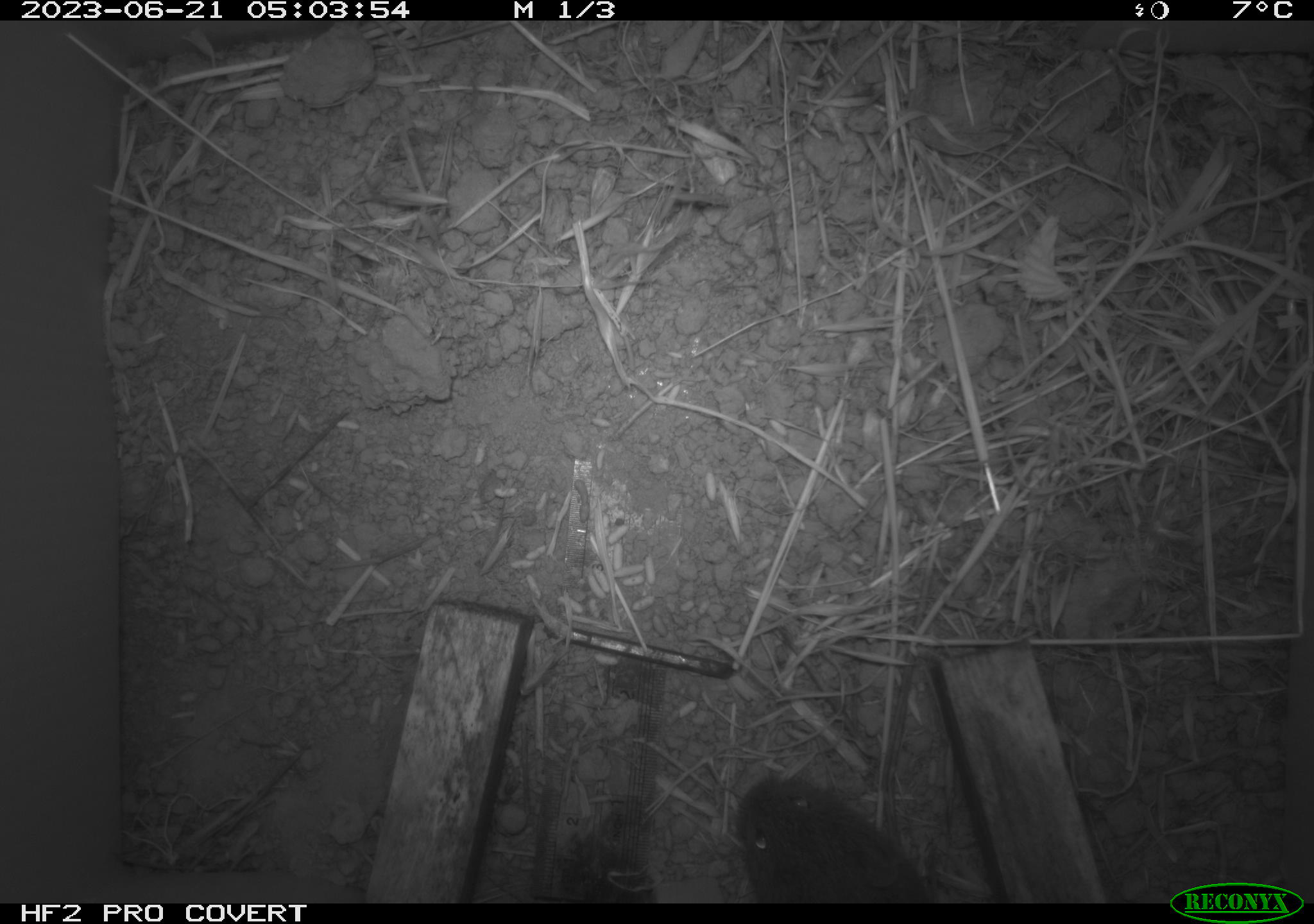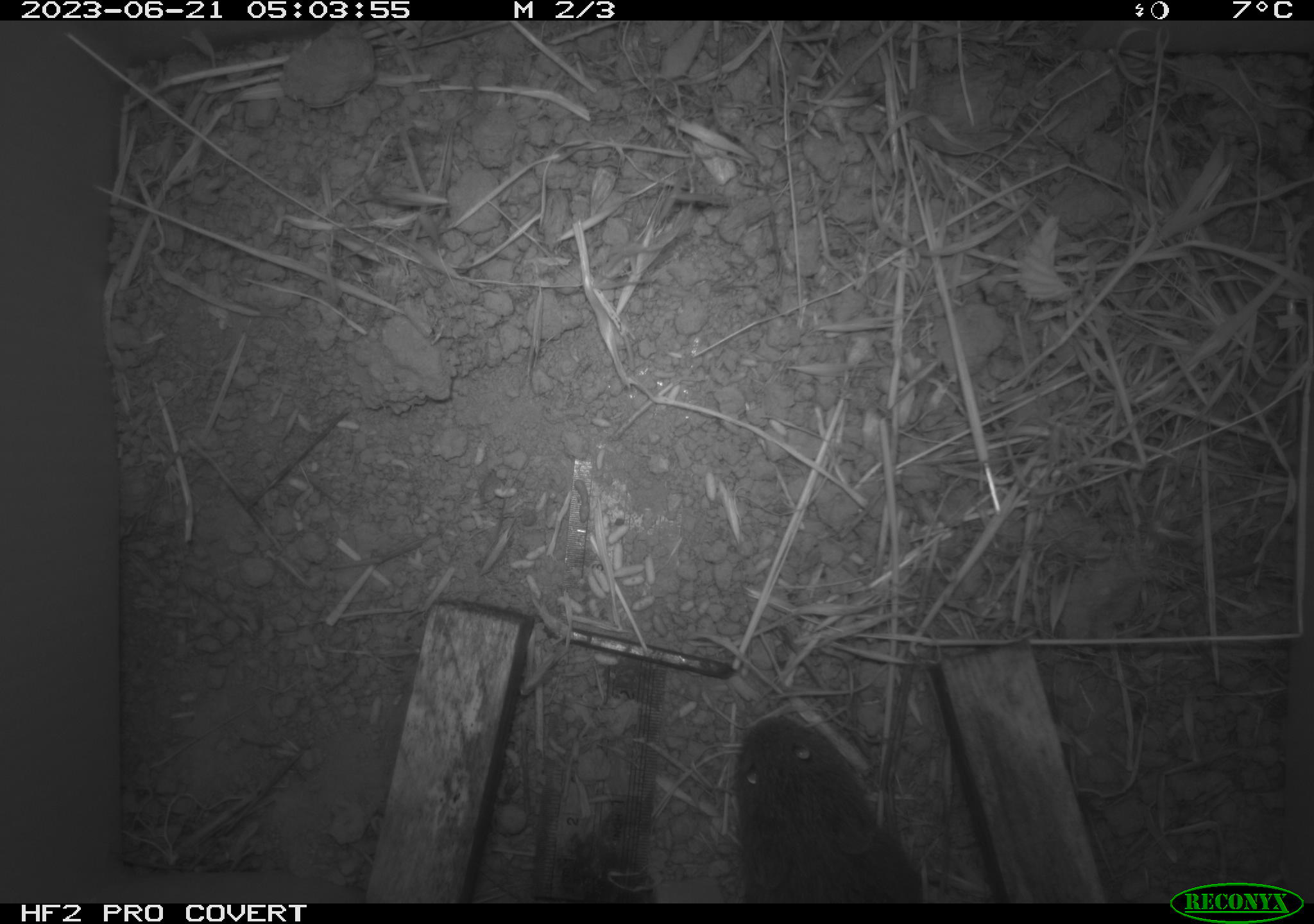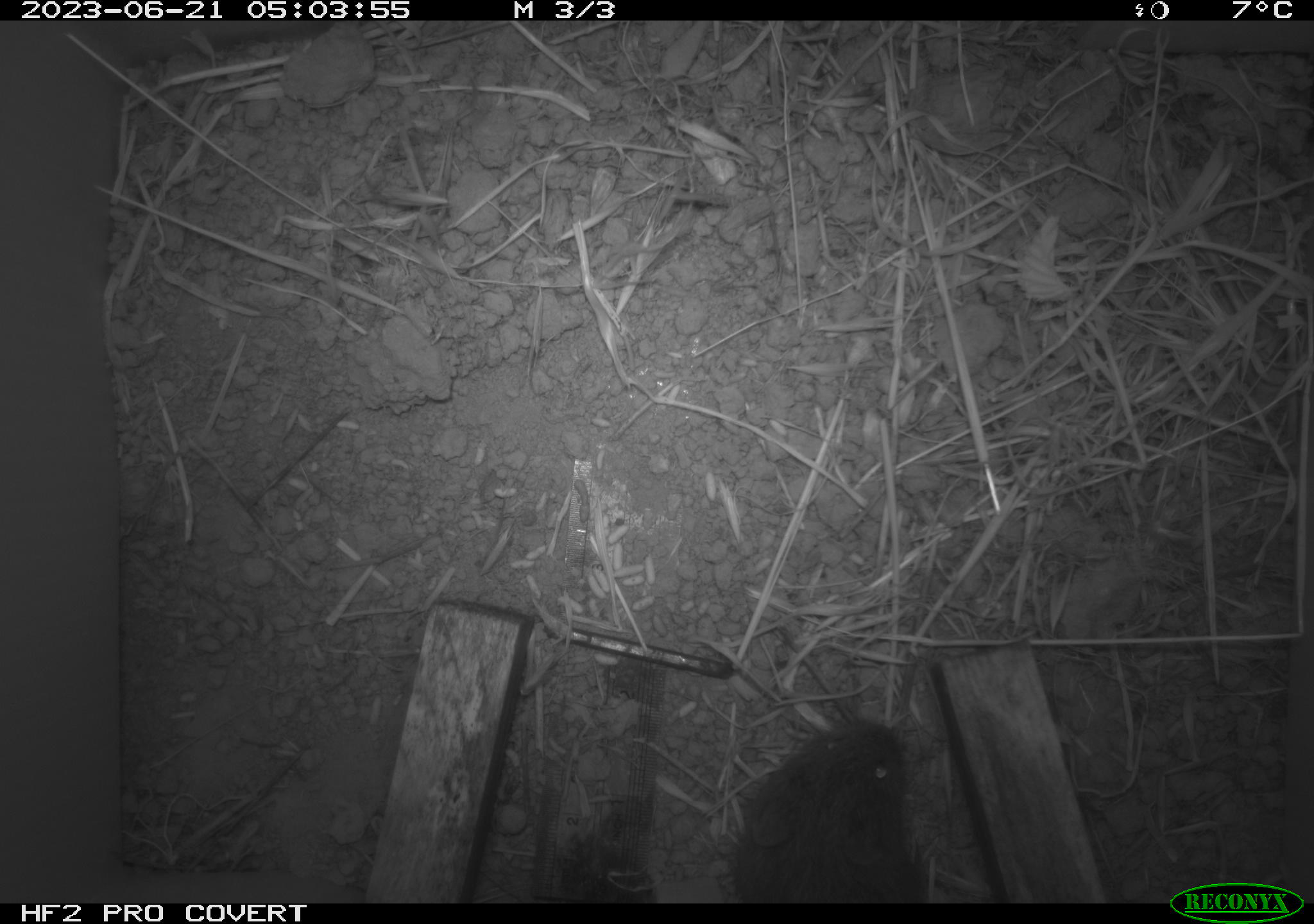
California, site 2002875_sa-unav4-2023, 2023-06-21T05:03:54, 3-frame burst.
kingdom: Animalia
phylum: Chordata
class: Mammalia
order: Rodentia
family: Cricetidae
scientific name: Arvicolinae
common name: voles, lemmings, and muskrats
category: arvicolinae subfamily